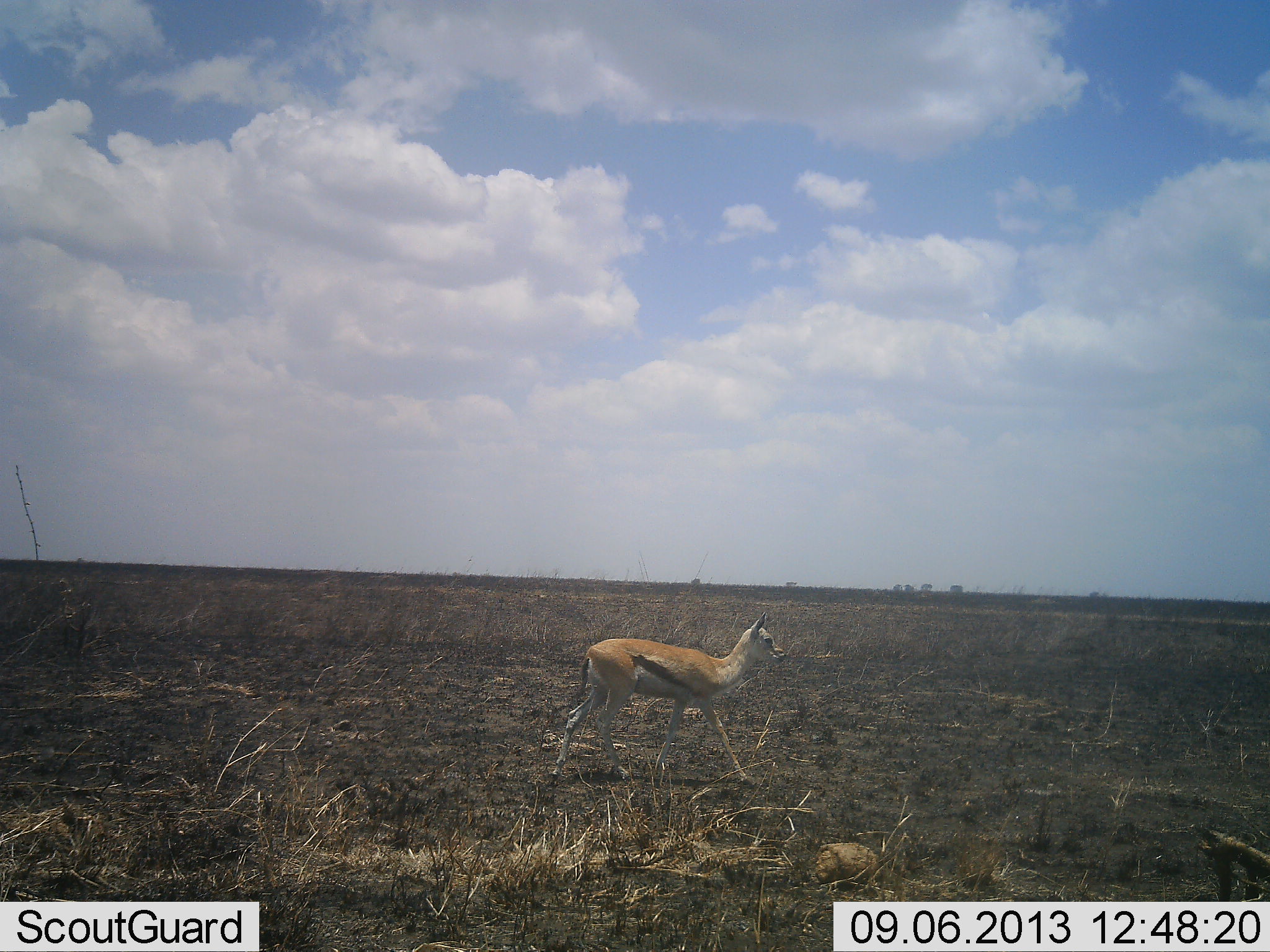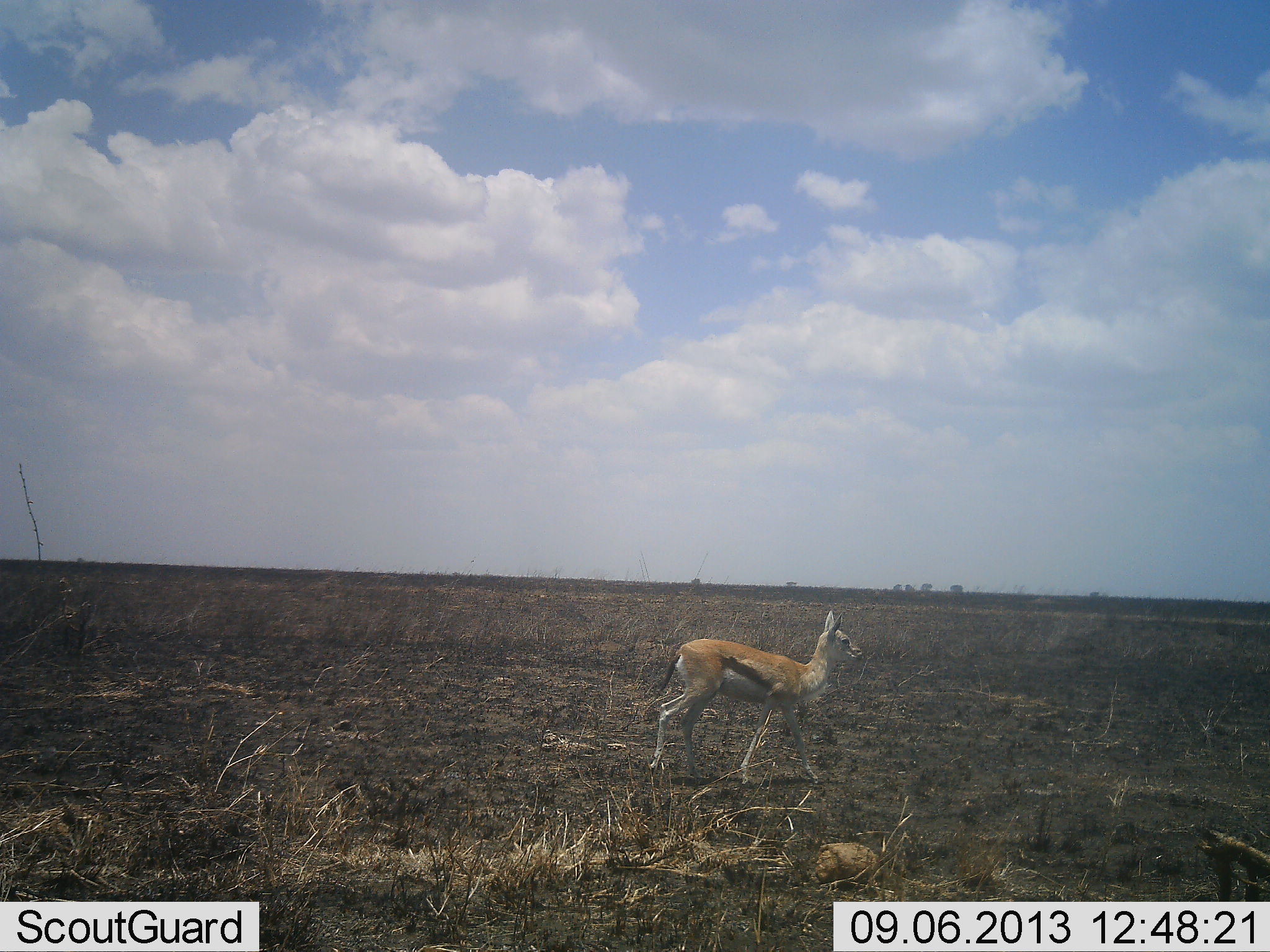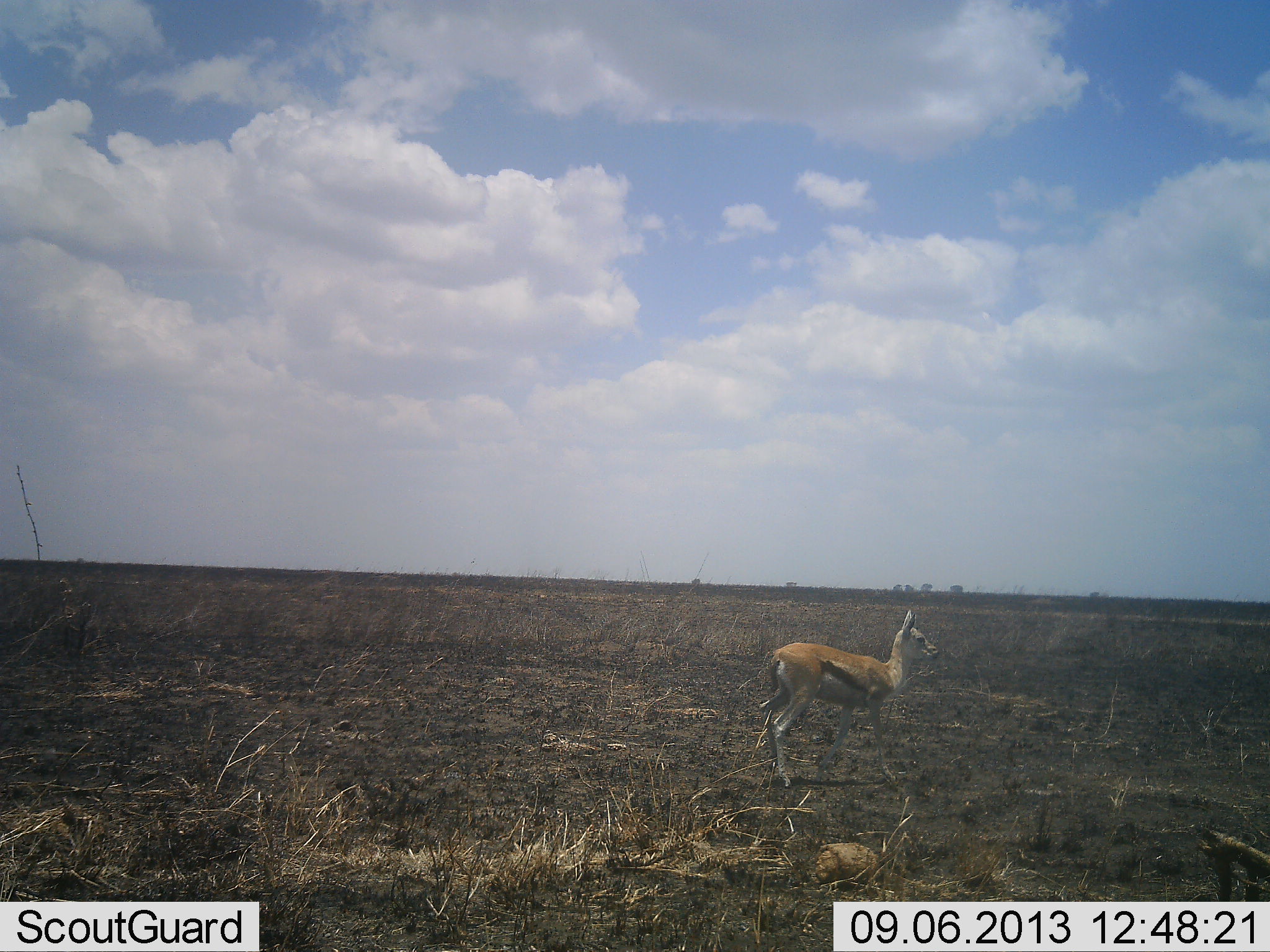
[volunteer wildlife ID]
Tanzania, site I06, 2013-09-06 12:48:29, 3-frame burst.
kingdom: Animalia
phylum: Chordata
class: Mammalia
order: Artiodactyla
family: Bovidae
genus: Eudorcas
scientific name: Eudorcas thomsonii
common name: thomson's gazelle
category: gazellethomsons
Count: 1.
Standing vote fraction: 10%.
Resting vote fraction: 0%.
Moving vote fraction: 90%.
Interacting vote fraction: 0%.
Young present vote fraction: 5%.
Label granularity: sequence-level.